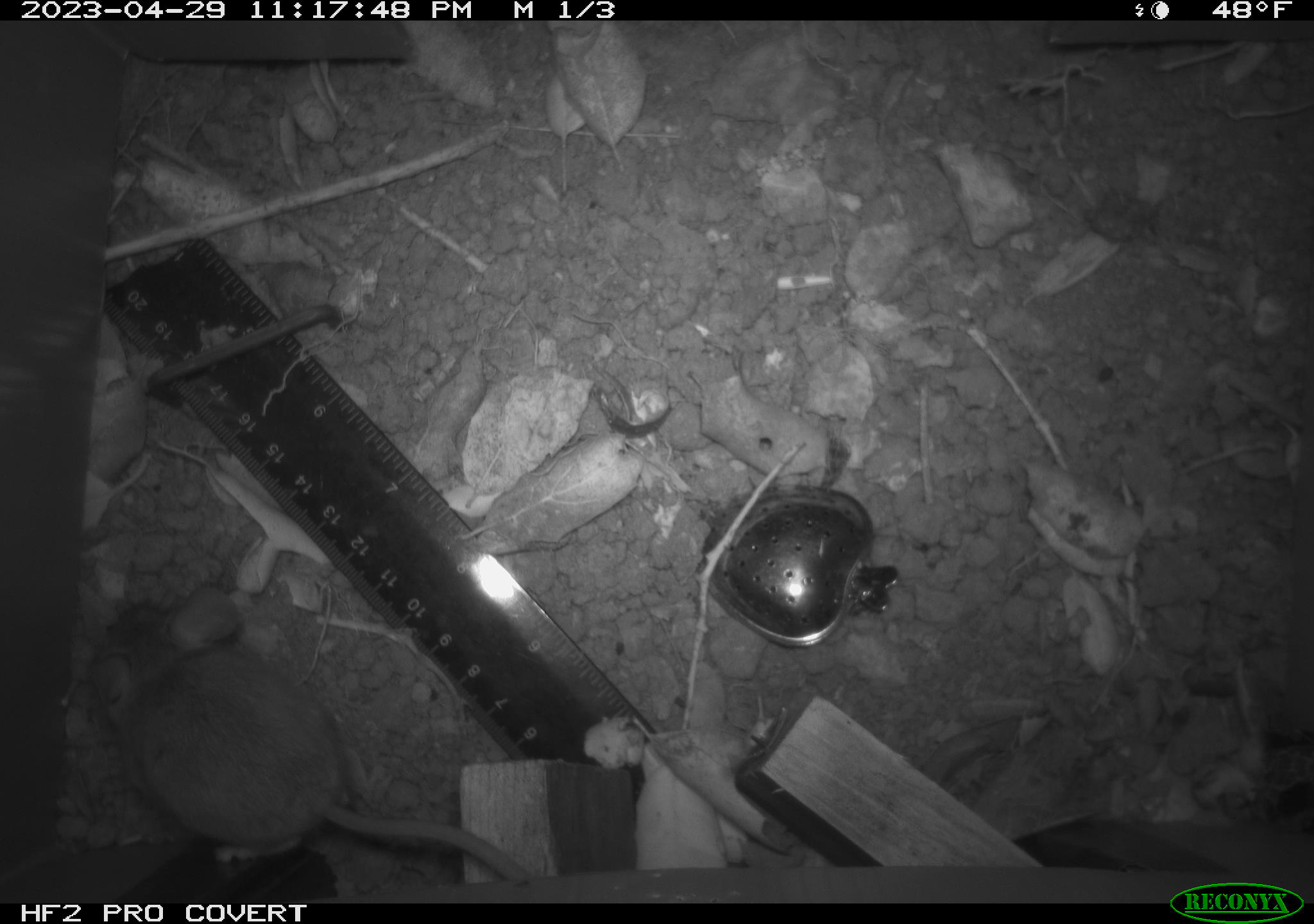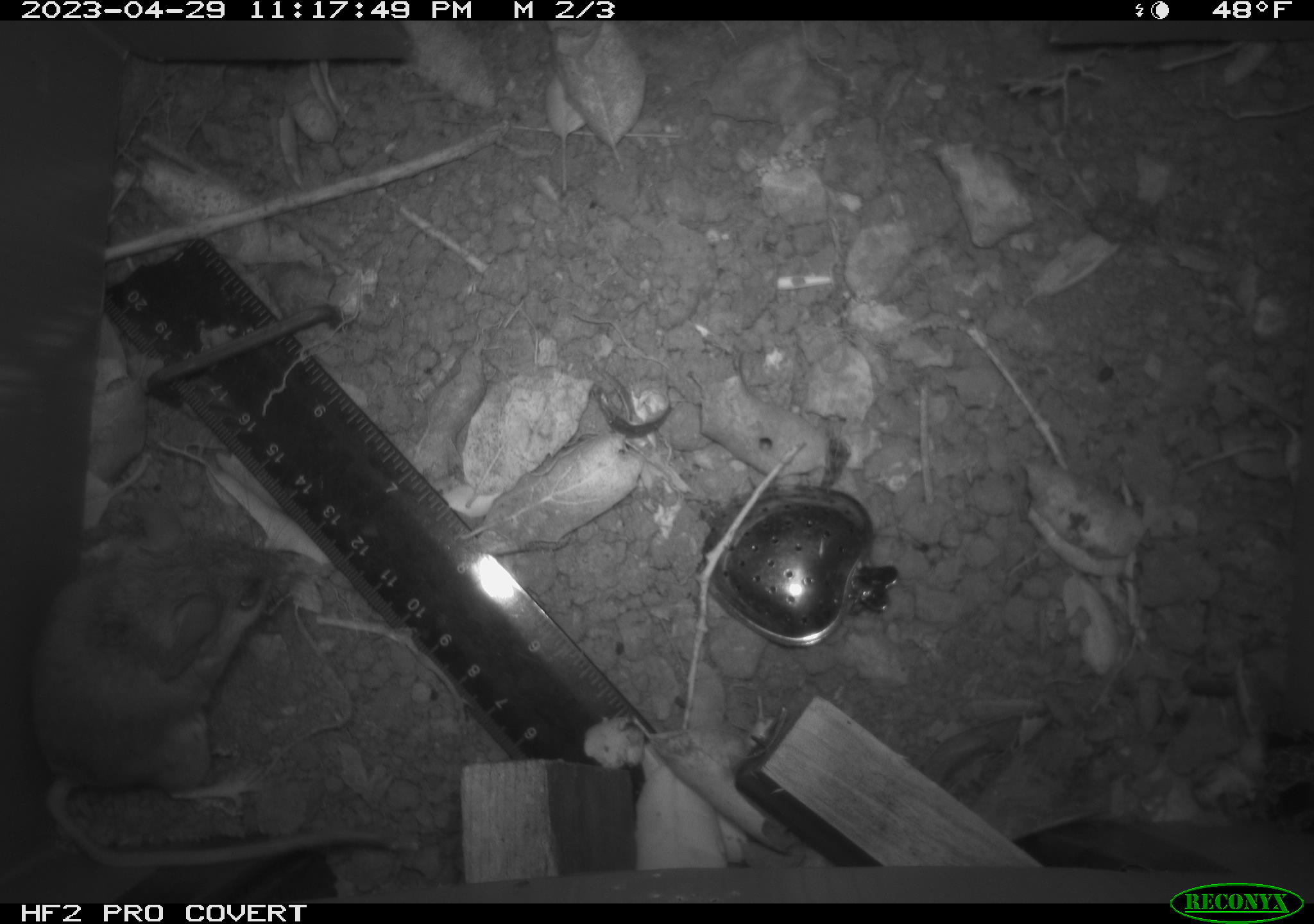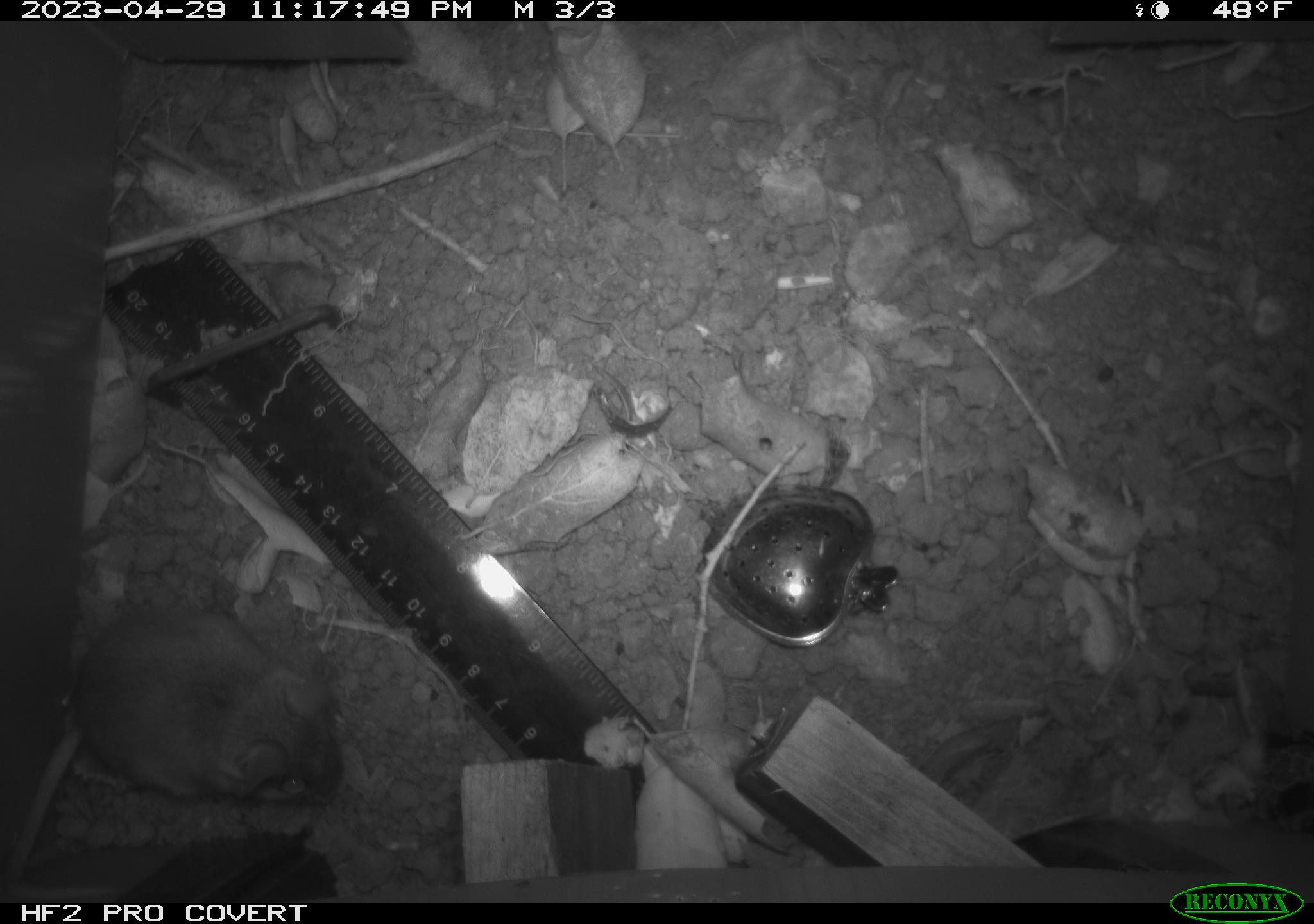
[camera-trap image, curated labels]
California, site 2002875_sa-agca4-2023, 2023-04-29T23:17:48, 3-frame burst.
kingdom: Animalia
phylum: Chordata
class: Mammalia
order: Rodentia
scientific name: Rodentia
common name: mouse species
Mouse species (Rodentia).